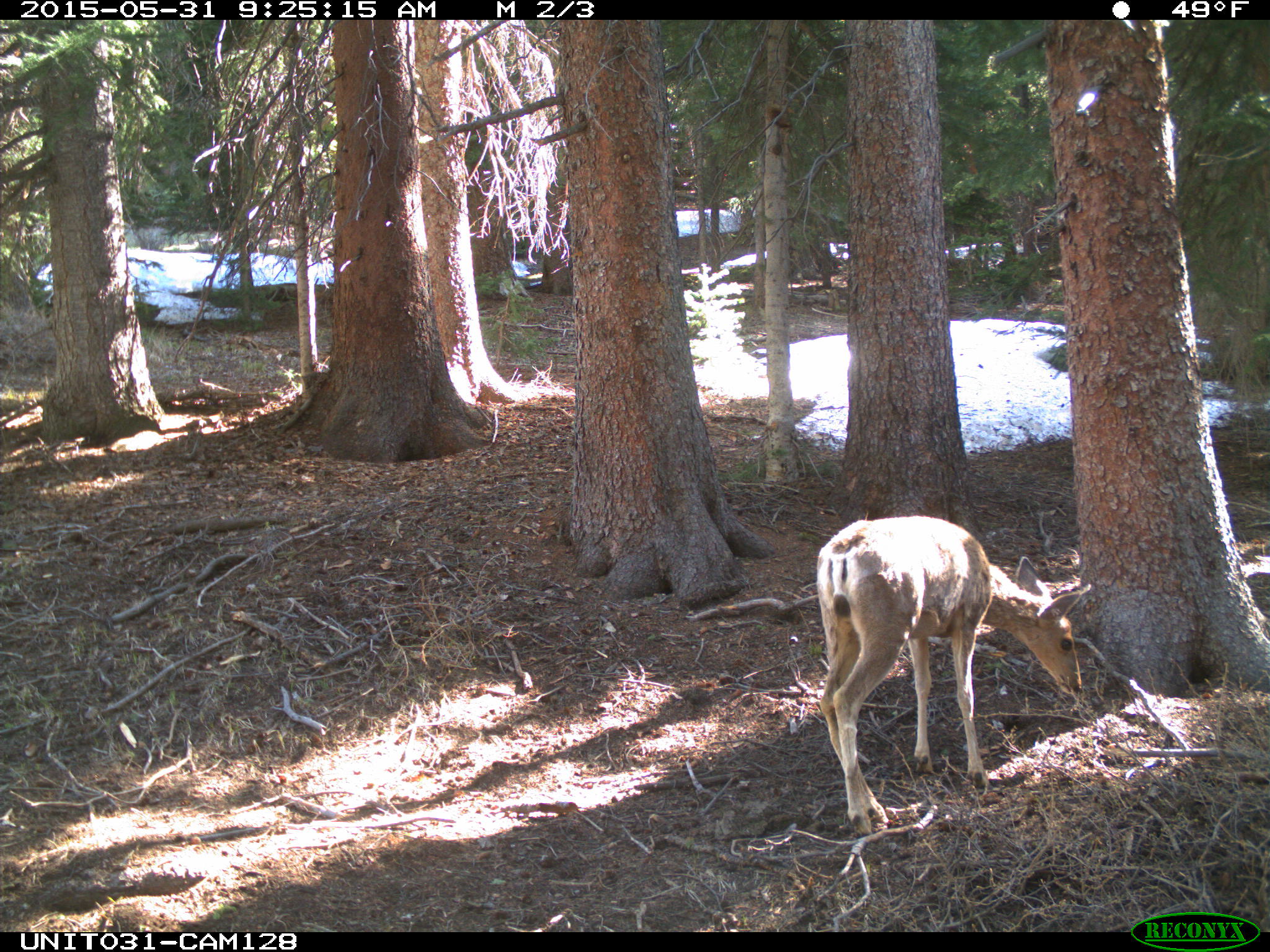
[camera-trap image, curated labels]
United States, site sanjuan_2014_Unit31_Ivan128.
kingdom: Animalia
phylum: Chordata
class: Mammalia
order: Artiodactyla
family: Cervidae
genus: Odocoileus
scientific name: Odocoileus hemionus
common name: mule deer